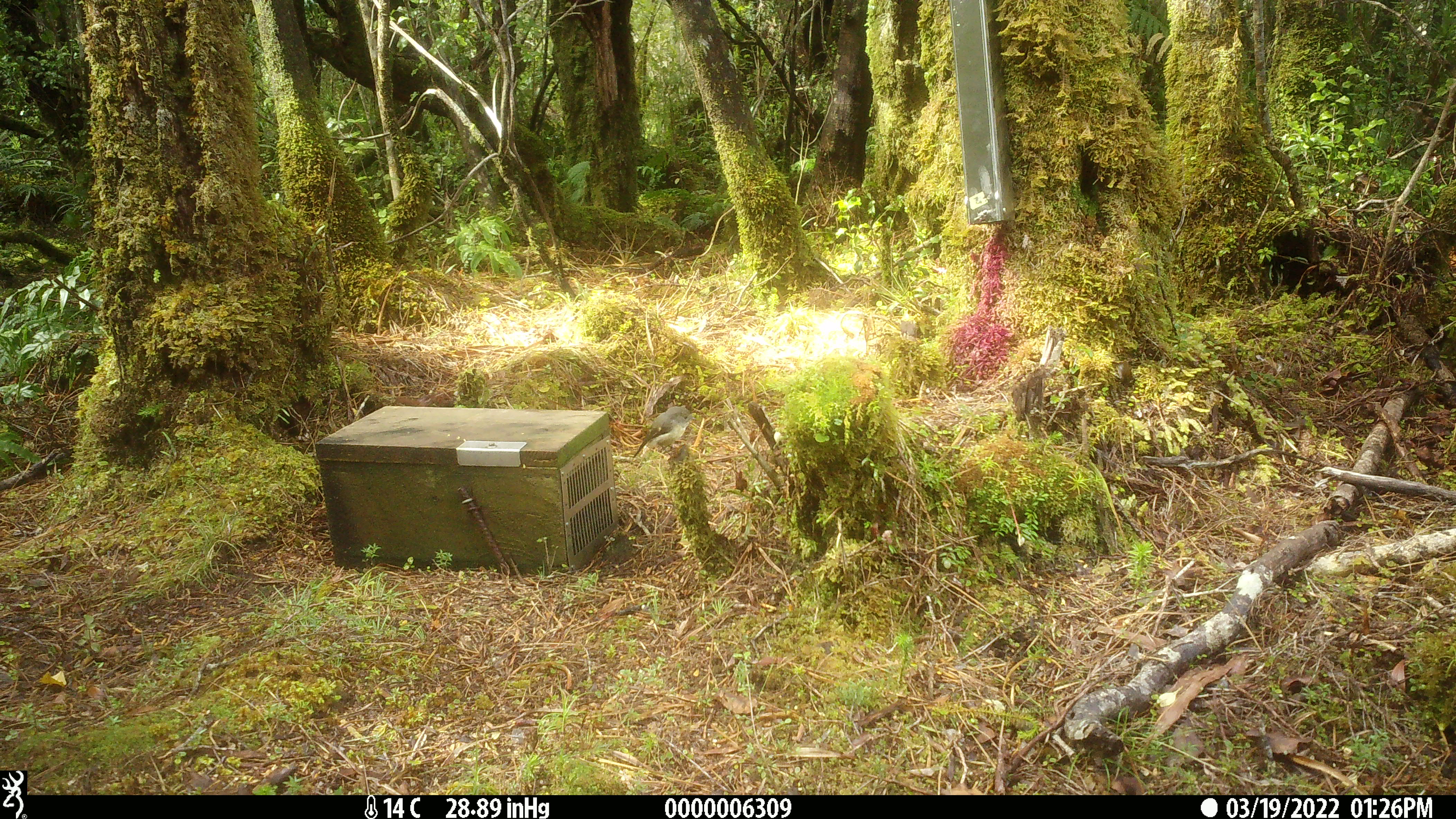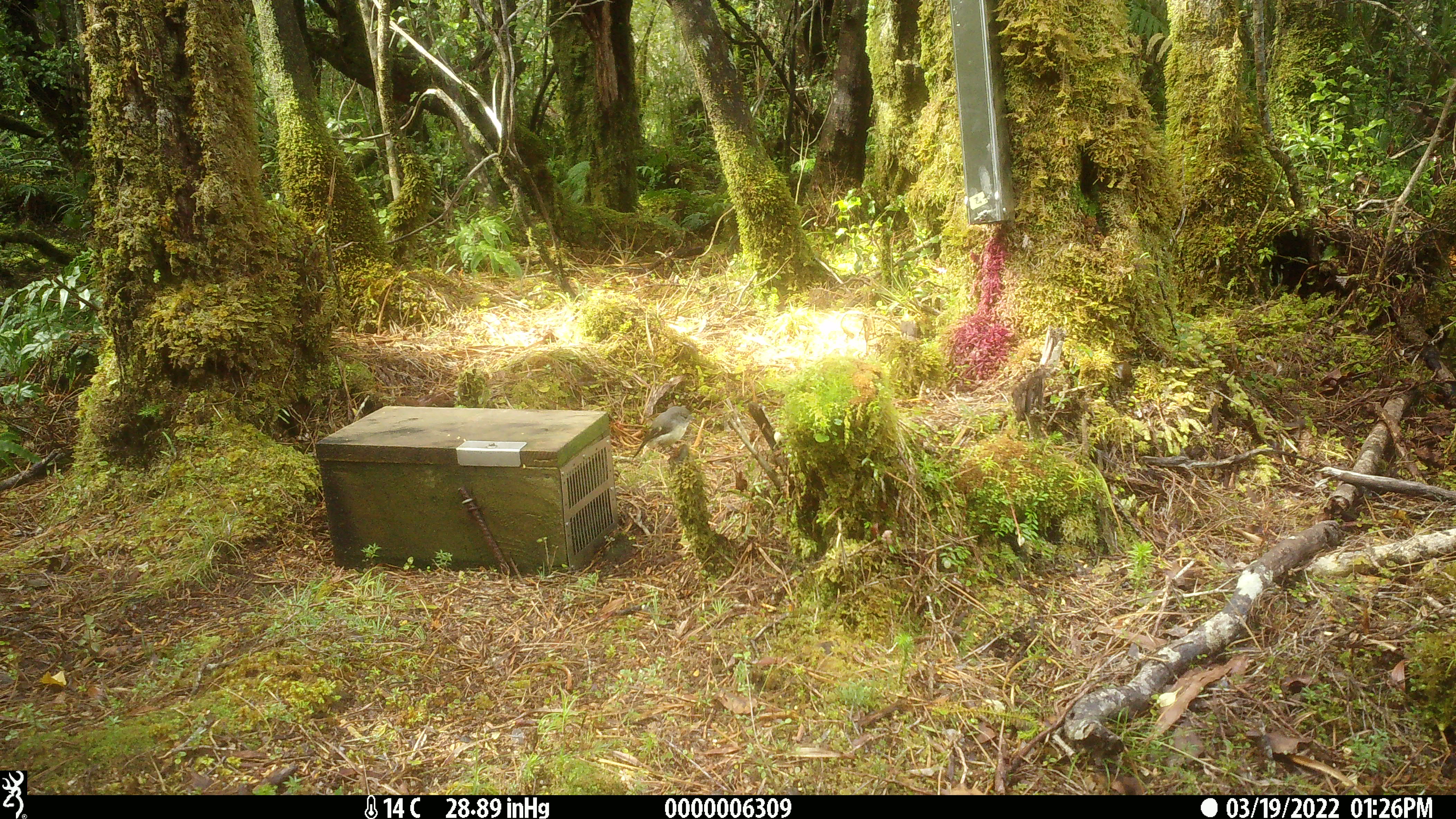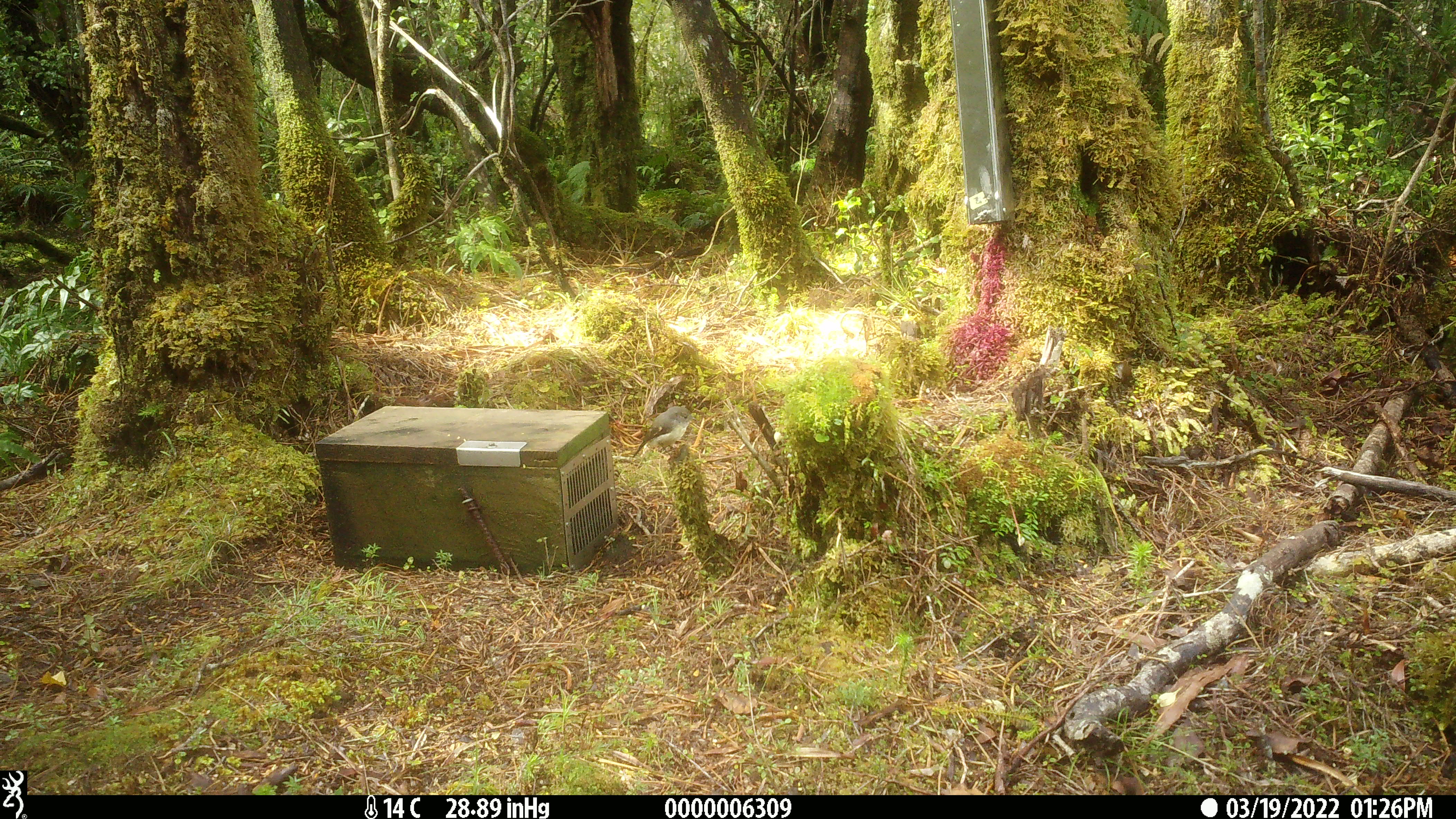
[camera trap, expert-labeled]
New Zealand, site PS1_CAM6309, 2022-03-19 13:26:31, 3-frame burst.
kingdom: Animalia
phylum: Chordata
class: Aves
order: Passeriformes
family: Petroicidae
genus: Petroica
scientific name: Petroica macrocephala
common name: tomtit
Tomtit (Petroica macrocephala).